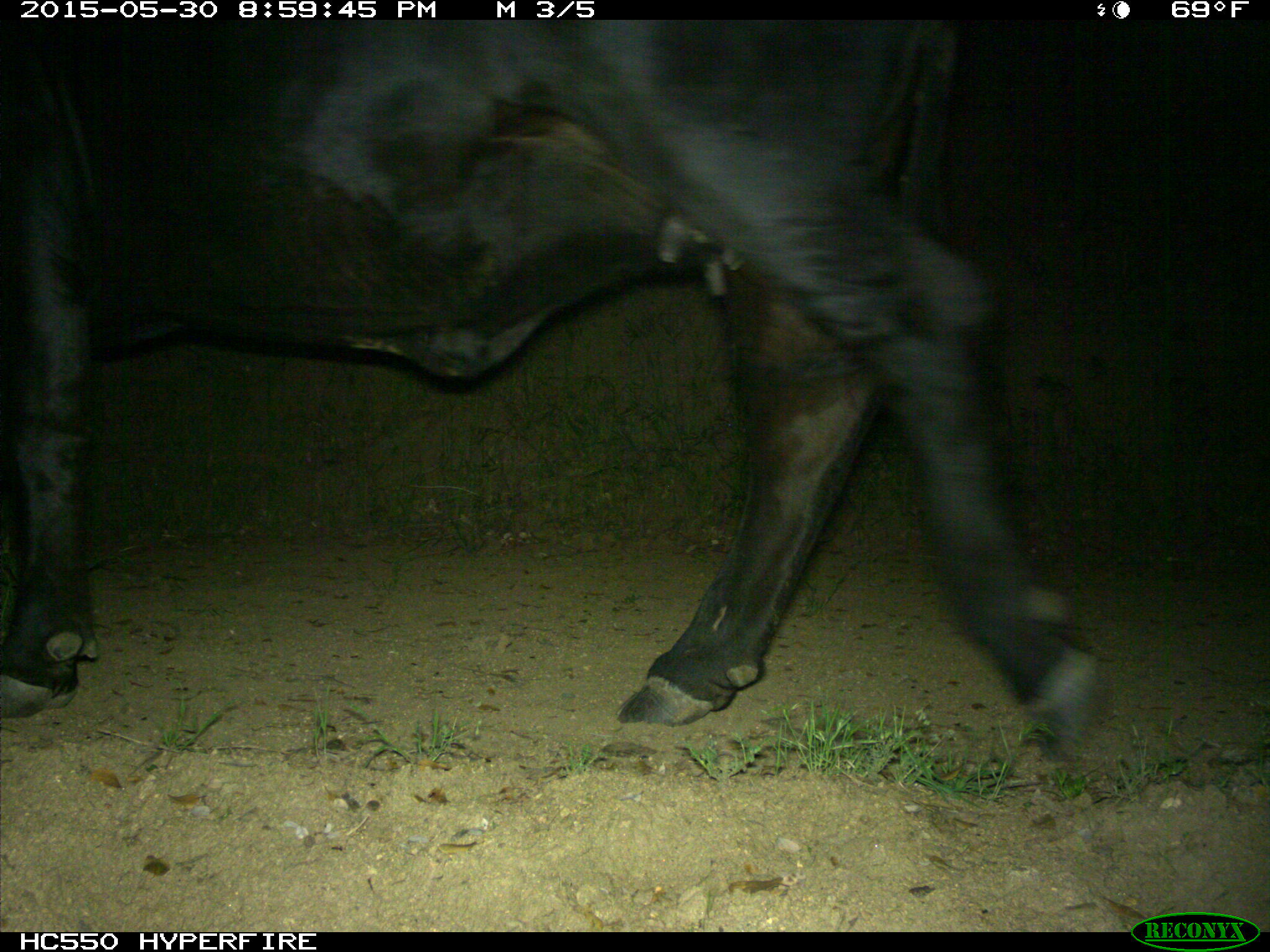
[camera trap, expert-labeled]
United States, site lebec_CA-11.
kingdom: Animalia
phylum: Chordata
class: Mammalia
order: Artiodactyla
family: Bovidae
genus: Bos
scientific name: Bos taurus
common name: domestic cow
Bos taurus (domestic cow).